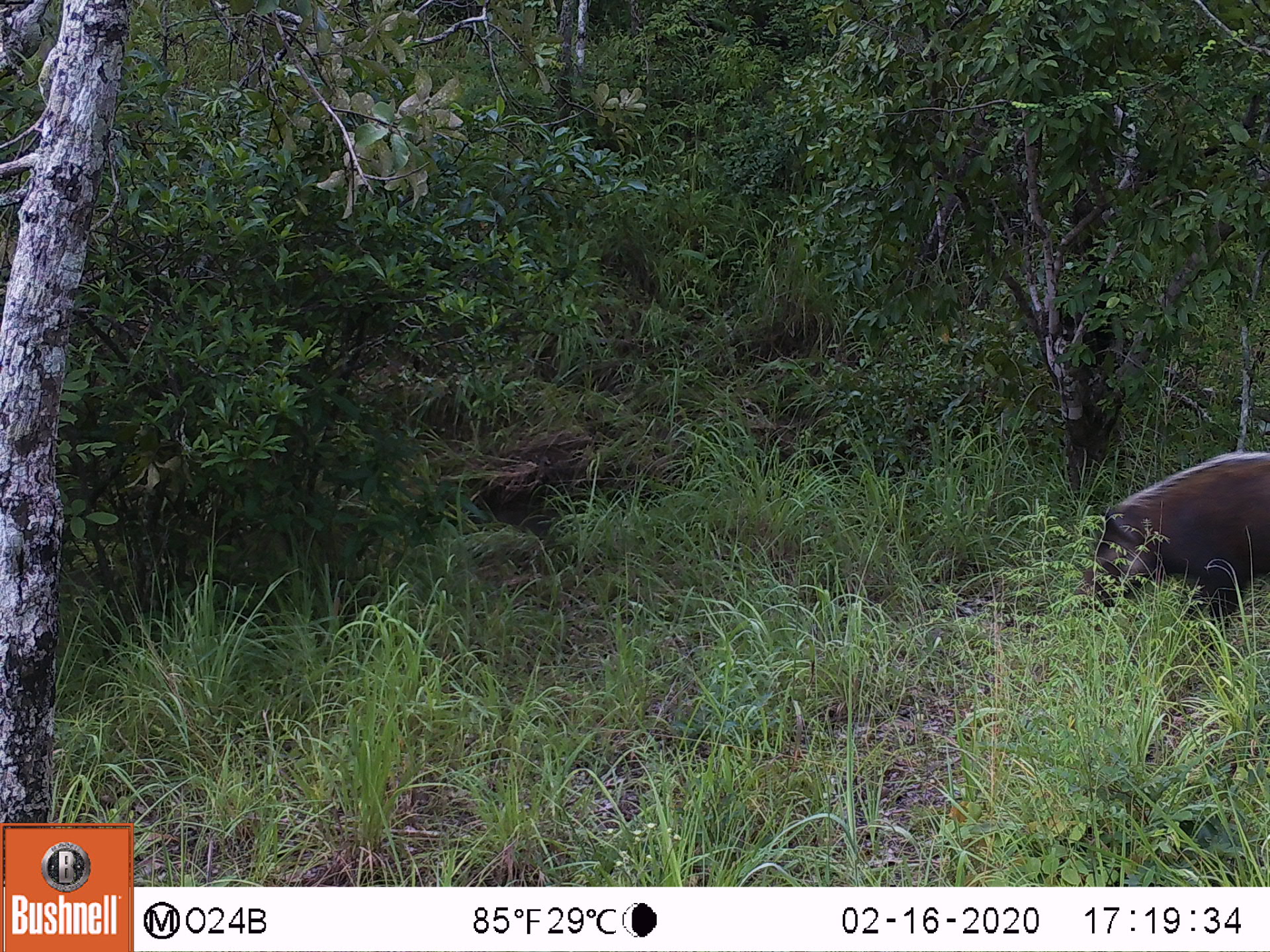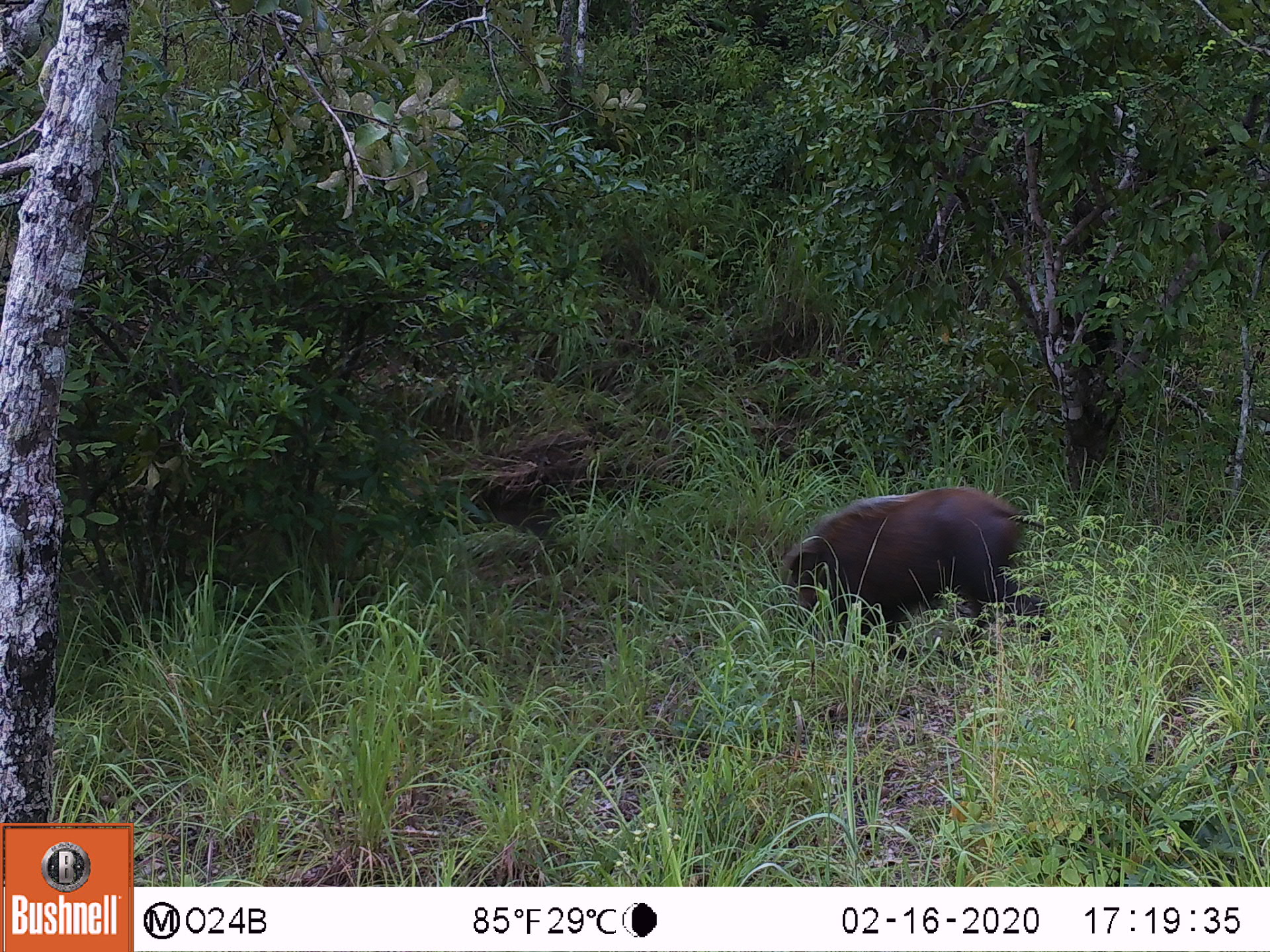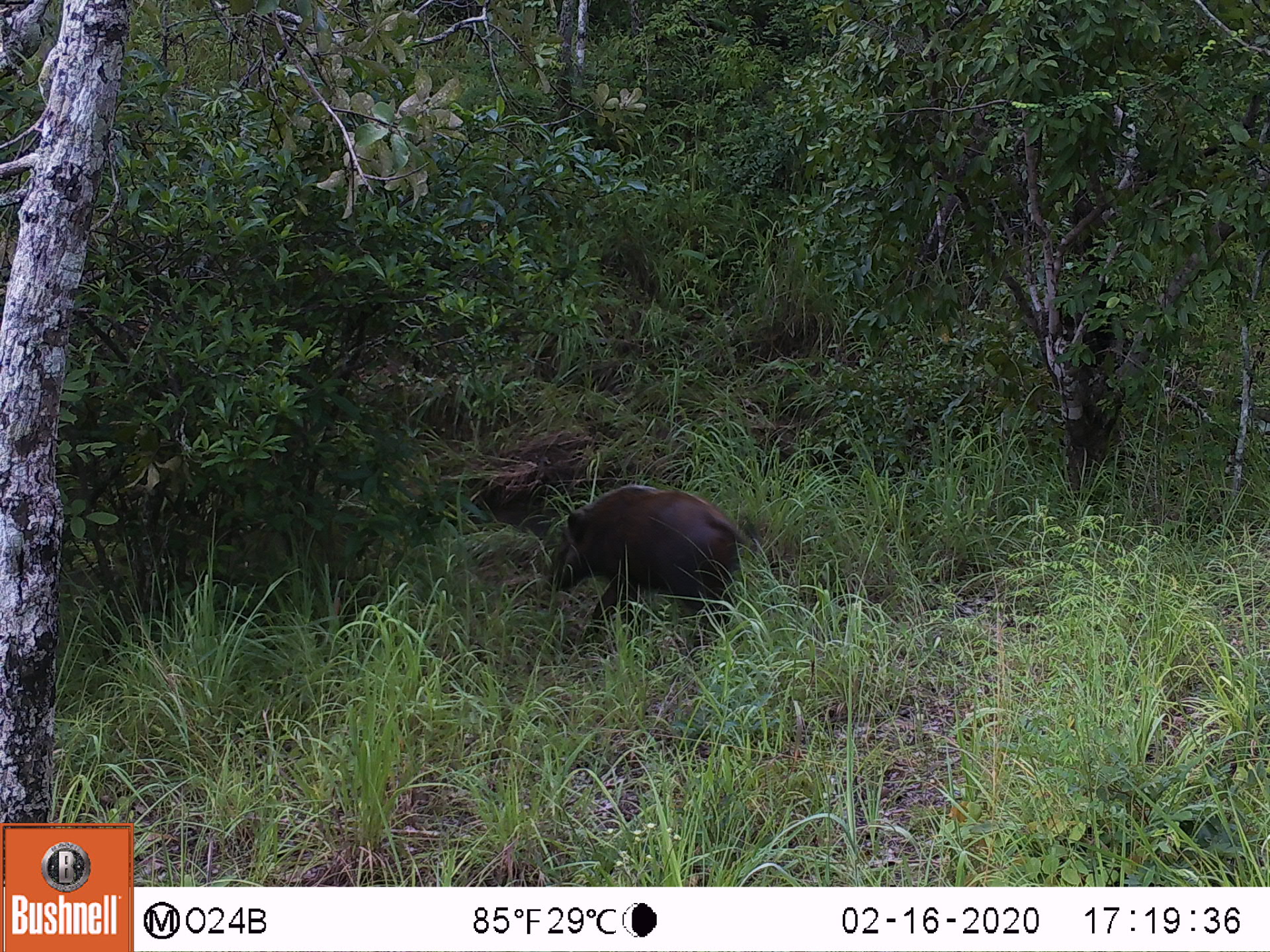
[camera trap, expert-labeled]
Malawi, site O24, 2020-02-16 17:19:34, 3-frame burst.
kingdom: Animalia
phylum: Chordata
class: Mammalia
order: Artiodactyla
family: Suidae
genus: Potamochoerus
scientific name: Potamochoerus larvatus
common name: bushpig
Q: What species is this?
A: Bushpig (Potamochoerus larvatus).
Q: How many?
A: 1.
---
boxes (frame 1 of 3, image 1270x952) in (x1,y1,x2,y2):
bushpig: (1070,441,1267,641)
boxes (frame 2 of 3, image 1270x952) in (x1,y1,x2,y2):
bushpig: (773,474,1052,653)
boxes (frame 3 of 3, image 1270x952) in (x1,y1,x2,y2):
bushpig: (533,484,765,641)